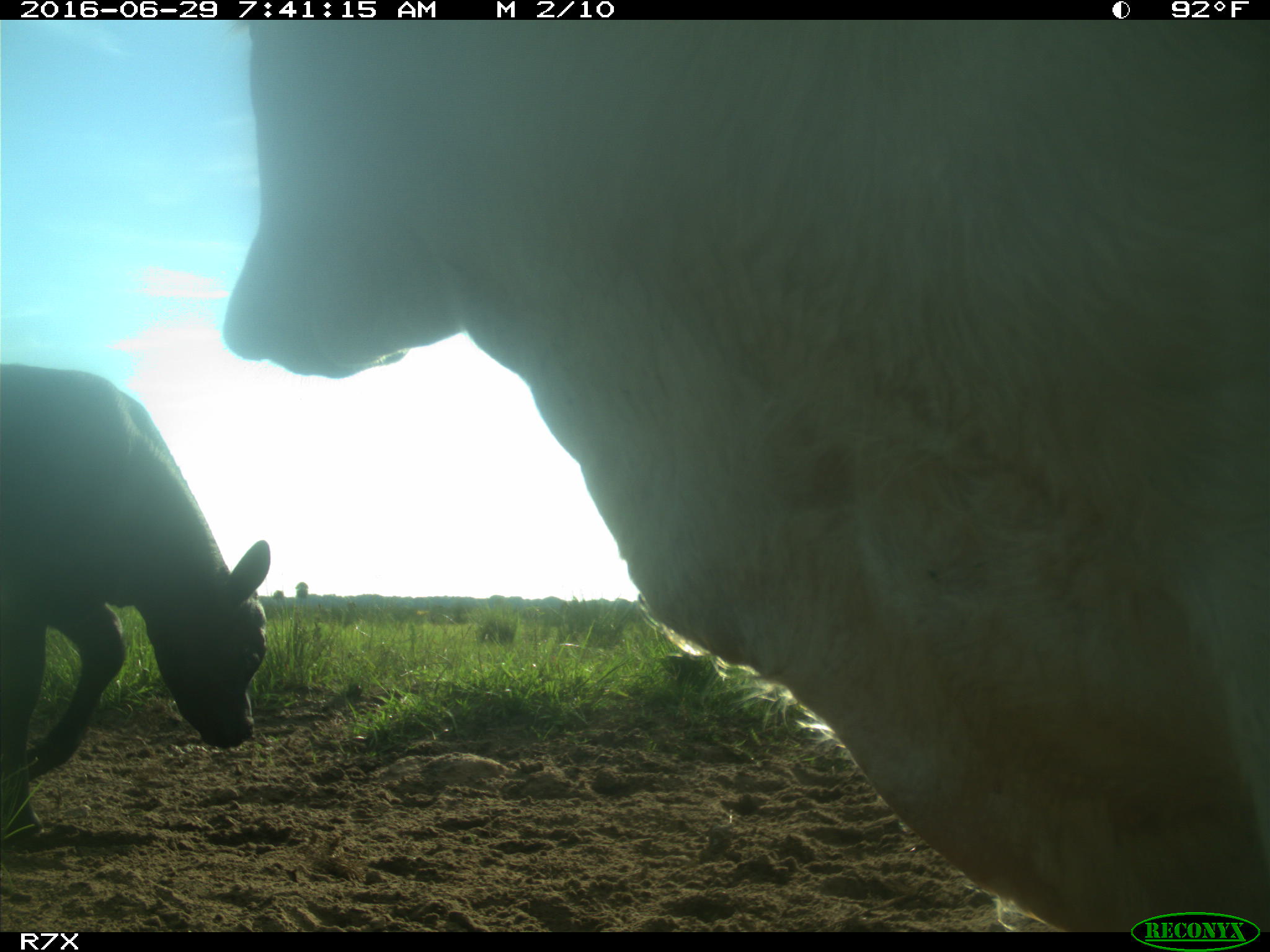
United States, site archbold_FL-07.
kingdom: Animalia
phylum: Chordata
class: Mammalia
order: Artiodactyla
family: Bovidae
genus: Bos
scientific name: Bos taurus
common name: domestic cow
Bos taurus (domestic cow).